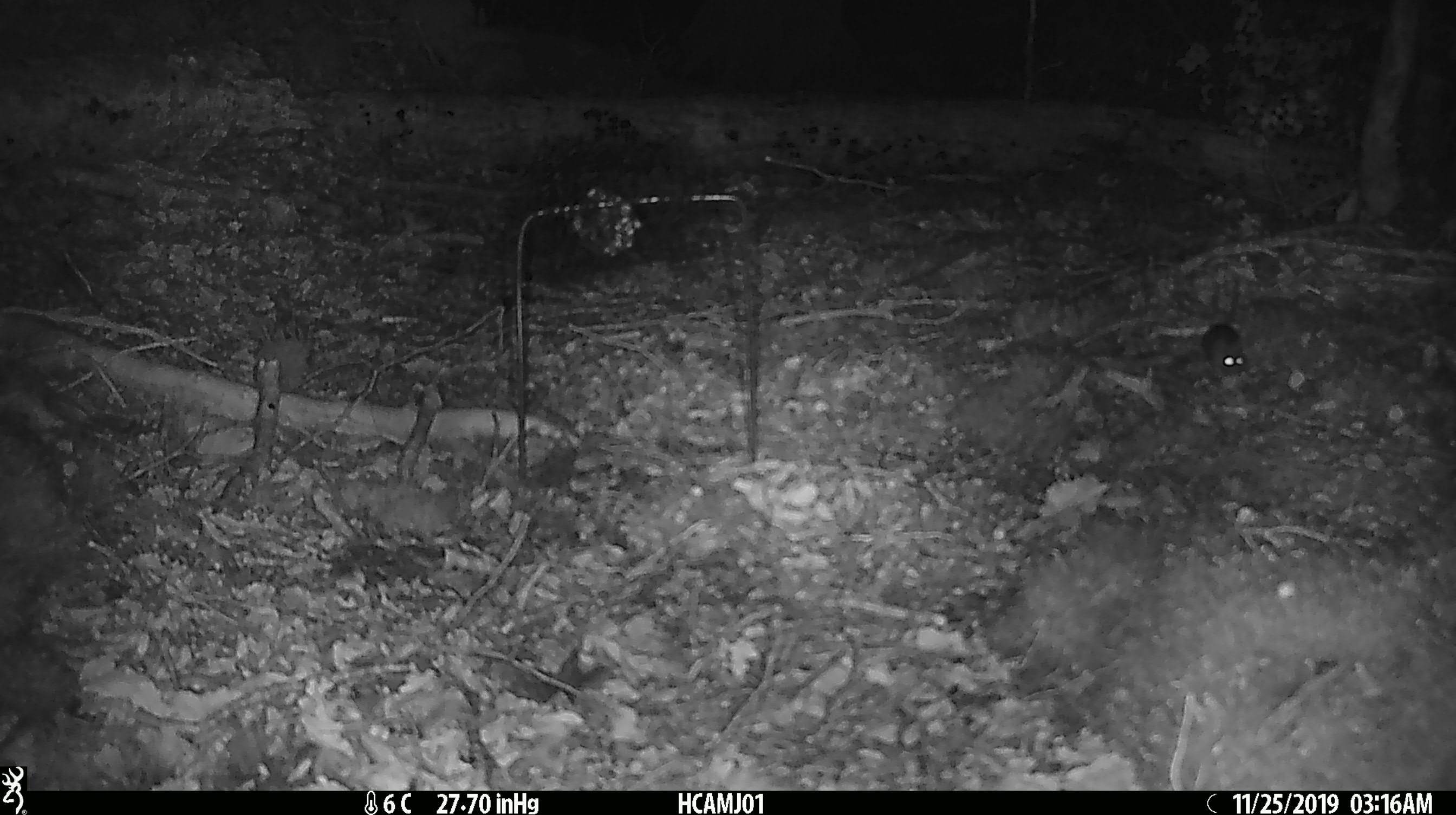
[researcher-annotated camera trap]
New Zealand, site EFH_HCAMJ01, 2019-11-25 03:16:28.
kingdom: Animalia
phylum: Chordata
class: Mammalia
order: Rodentia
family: Muridae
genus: Mus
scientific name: Mus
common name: mouse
Mouse (Mus).